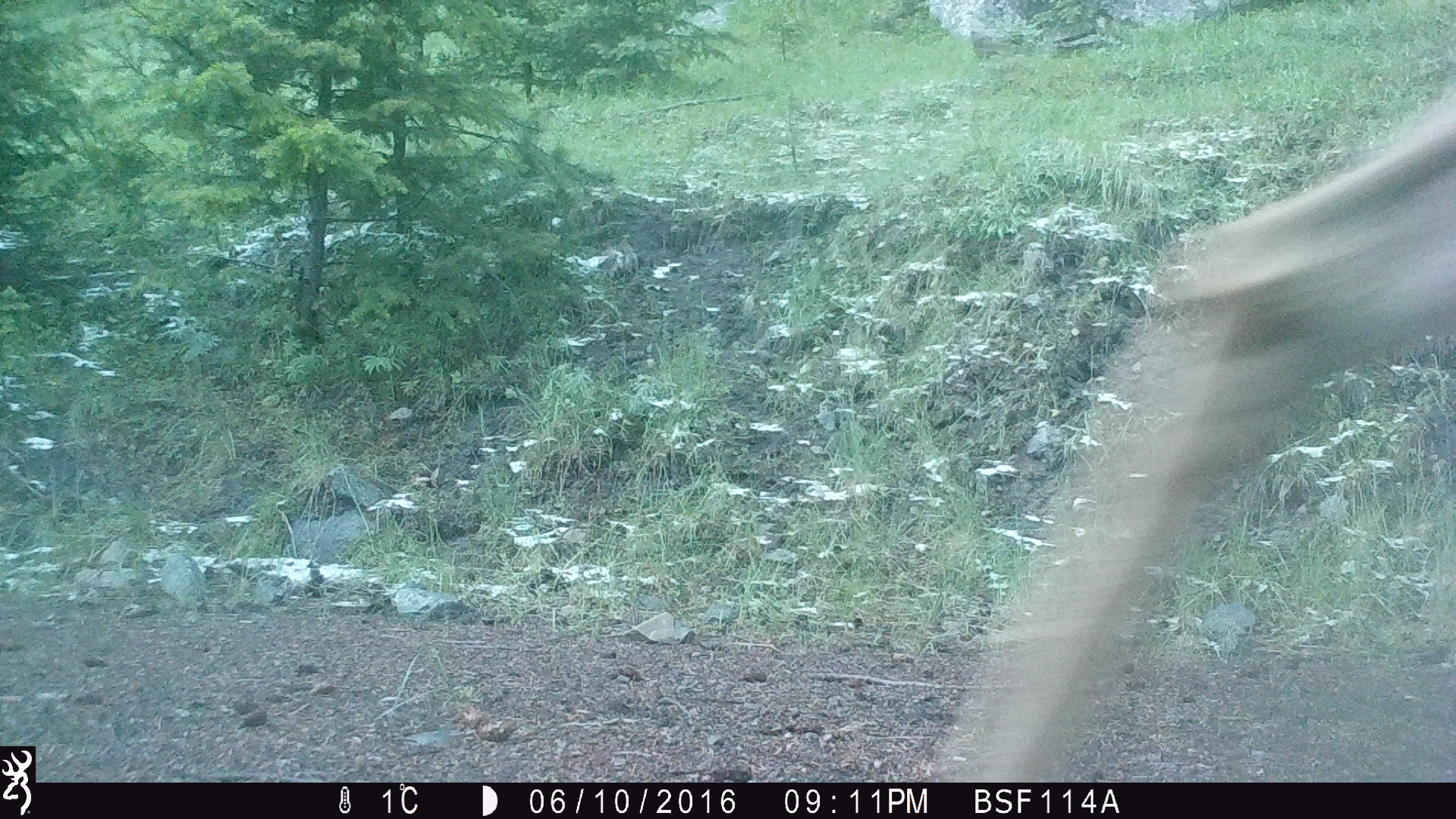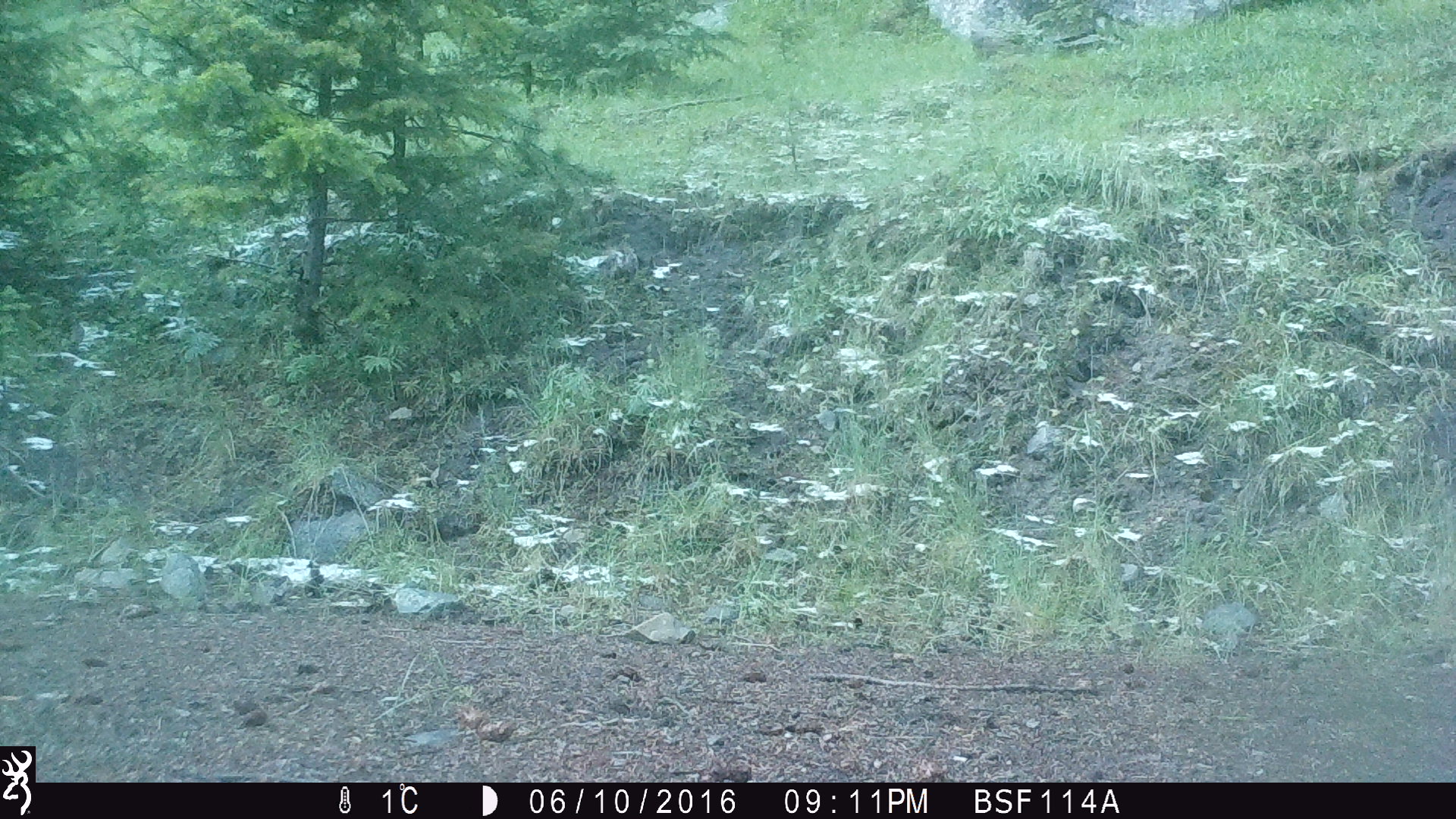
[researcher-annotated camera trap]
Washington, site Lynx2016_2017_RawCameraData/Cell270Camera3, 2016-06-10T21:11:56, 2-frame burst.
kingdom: Animalia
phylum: Chordata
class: Mammalia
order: Artiodactyla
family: Cervidae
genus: Odocoileus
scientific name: Odocoileus hemionus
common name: mule deer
Odocoileus hemionus (mule deer). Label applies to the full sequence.